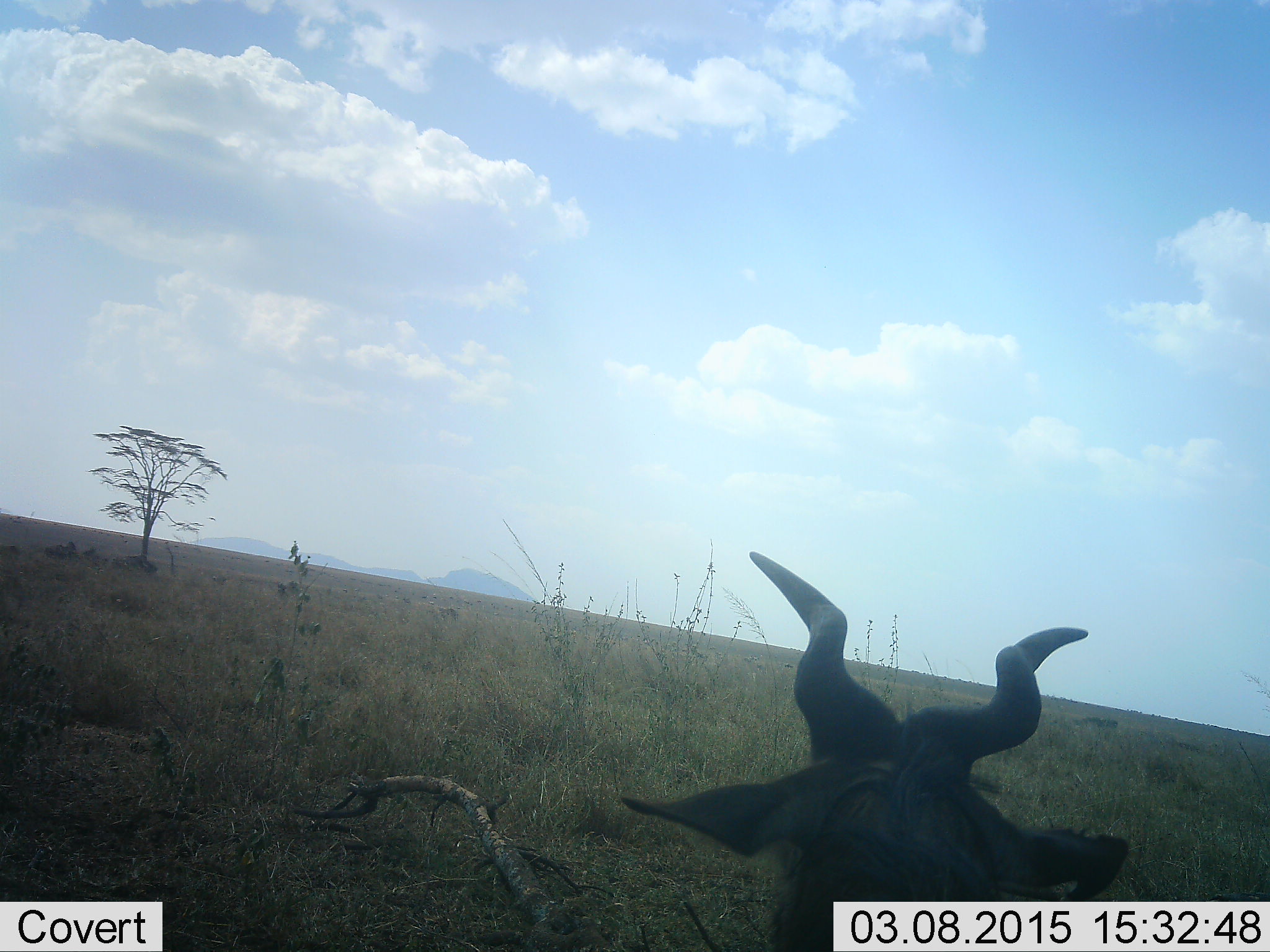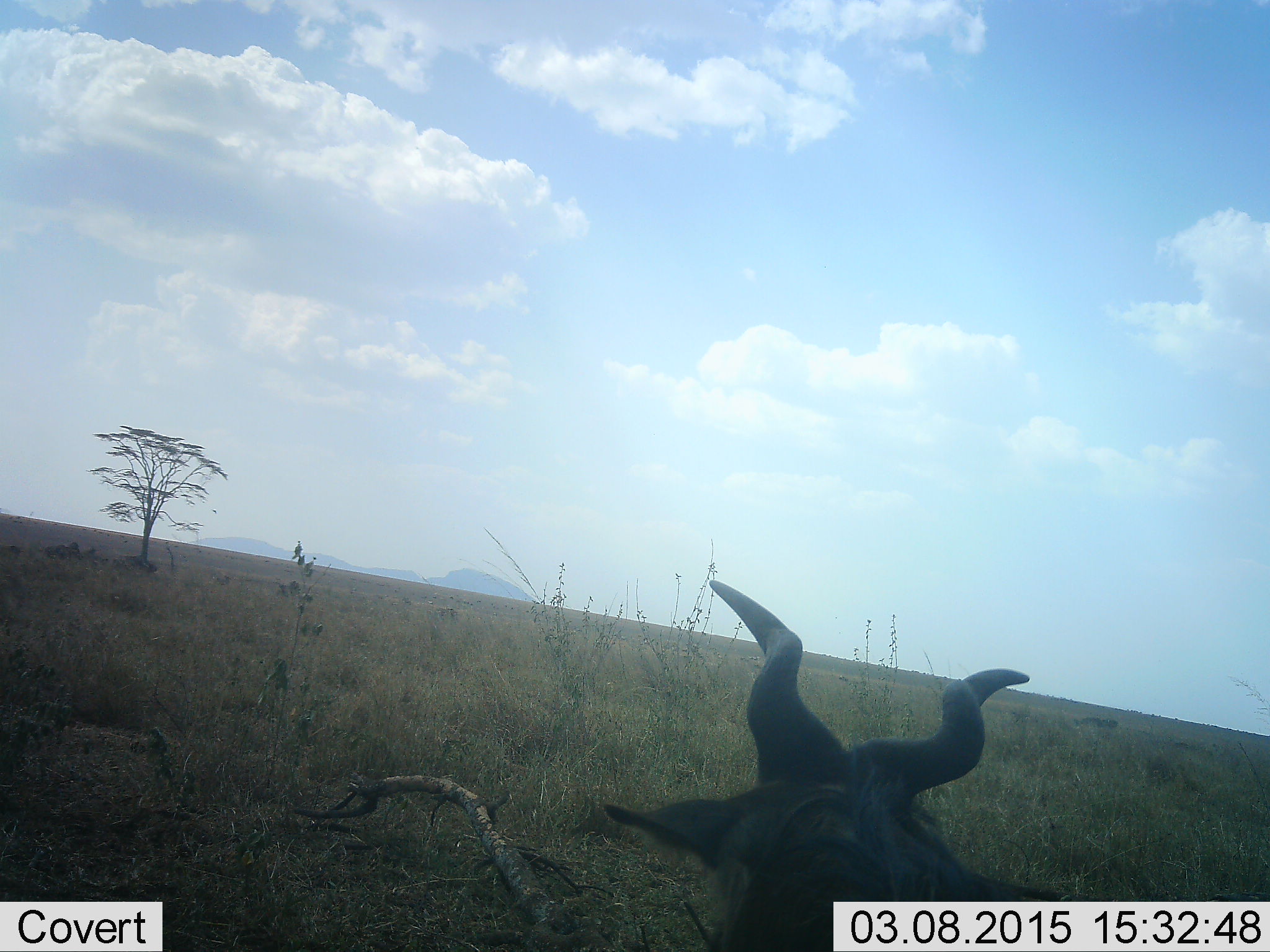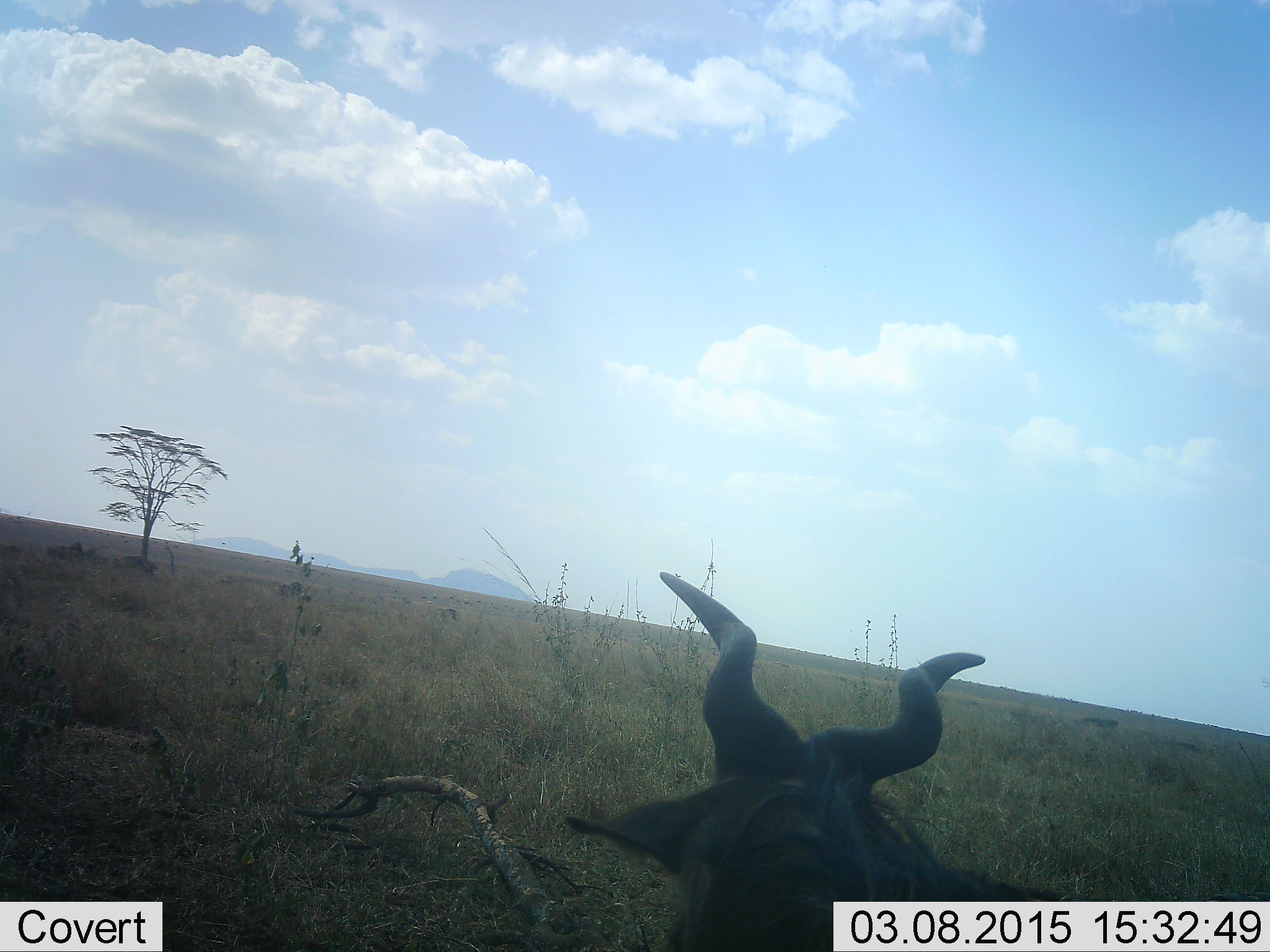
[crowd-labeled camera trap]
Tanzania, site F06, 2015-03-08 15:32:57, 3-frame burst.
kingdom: Animalia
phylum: Chordata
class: Mammalia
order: Artiodactyla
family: Bovidae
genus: Alcelaphus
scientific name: Alcelaphus buselaphus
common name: hartebeest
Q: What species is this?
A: Hartebeest (Alcelaphus buselaphus).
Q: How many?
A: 1.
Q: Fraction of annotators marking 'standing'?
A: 50%.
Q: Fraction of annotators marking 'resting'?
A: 40%.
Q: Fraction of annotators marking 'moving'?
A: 10%.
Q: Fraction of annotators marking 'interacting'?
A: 0%.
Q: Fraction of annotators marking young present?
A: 0%.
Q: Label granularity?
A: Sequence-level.